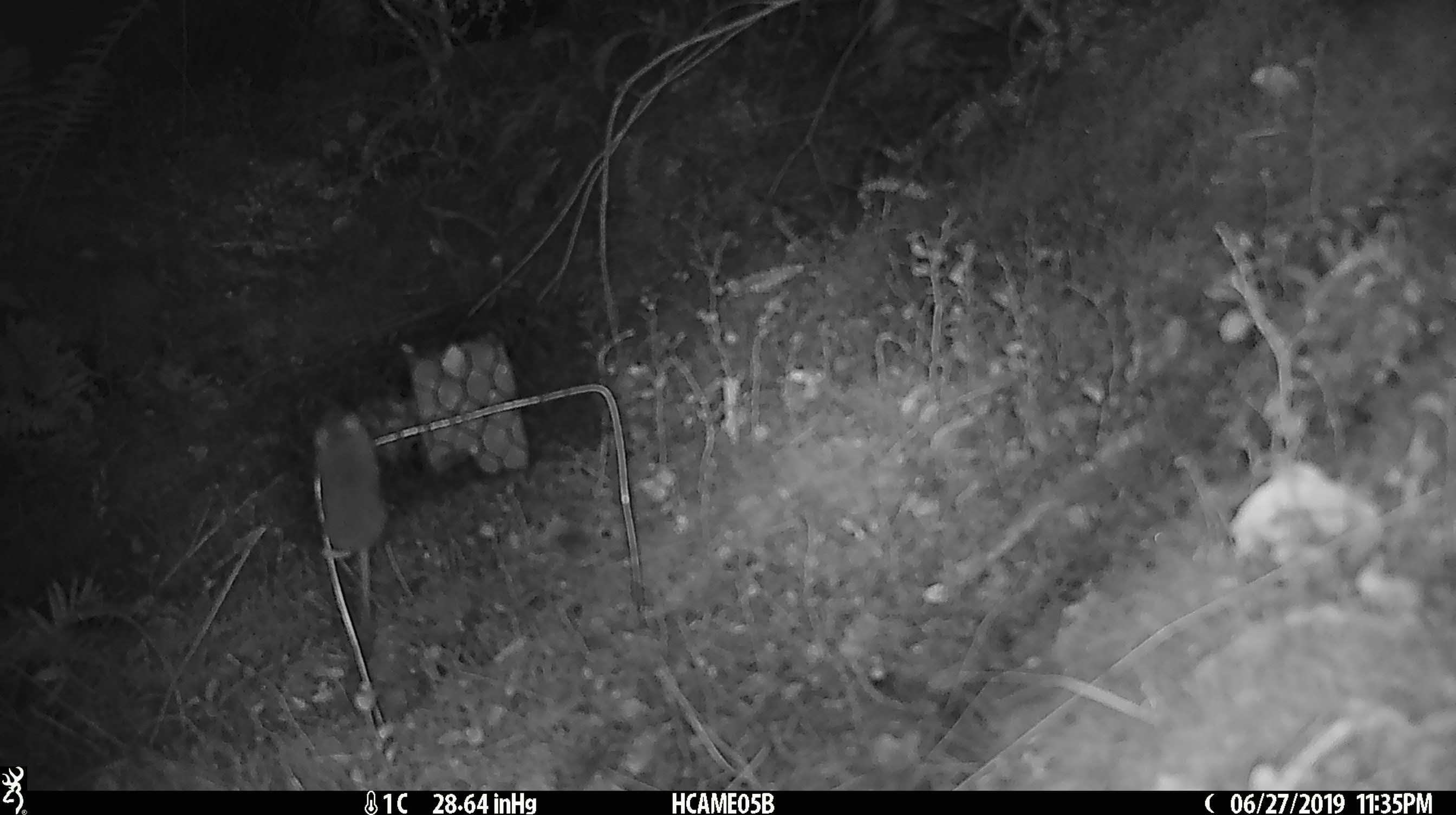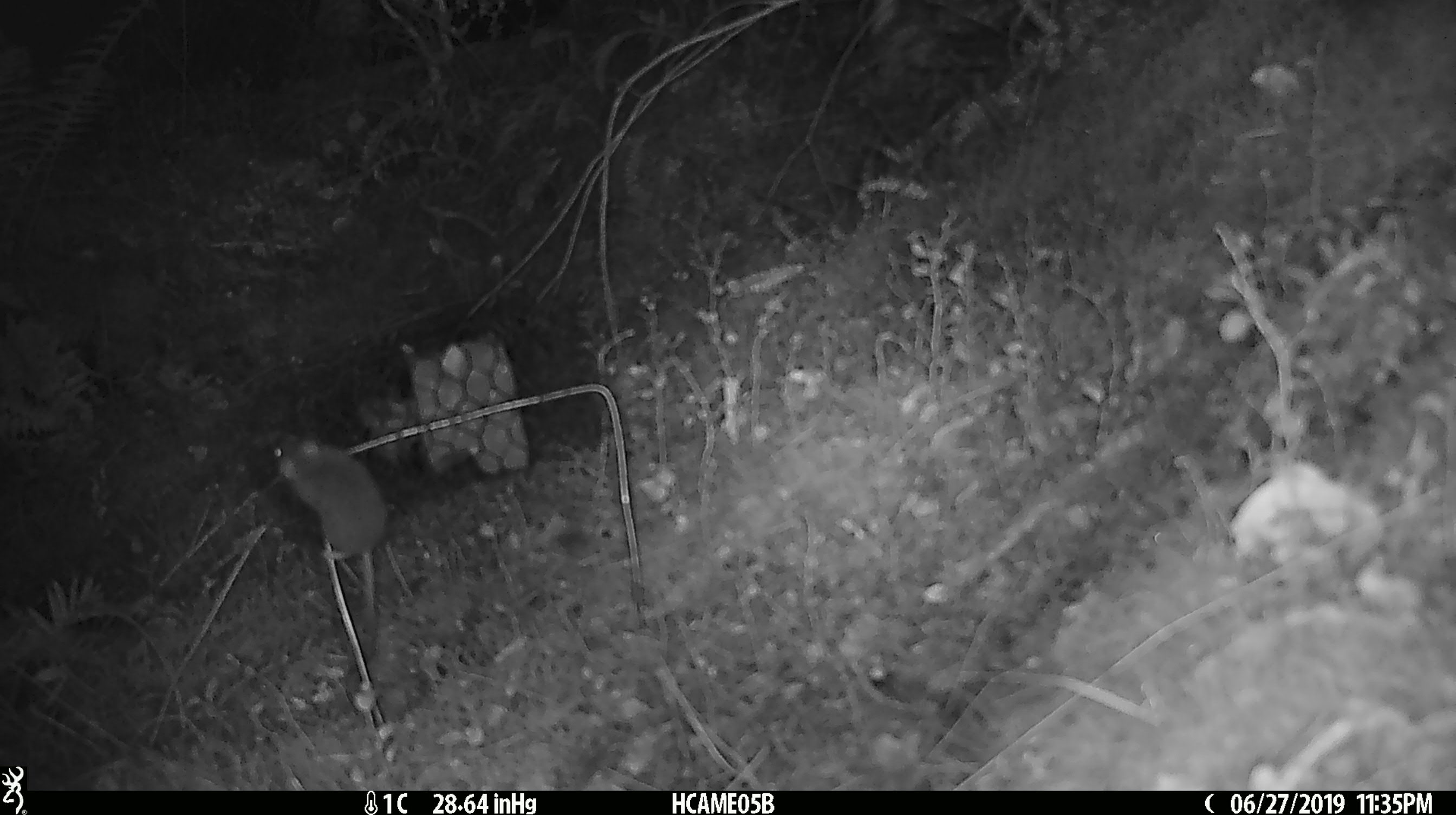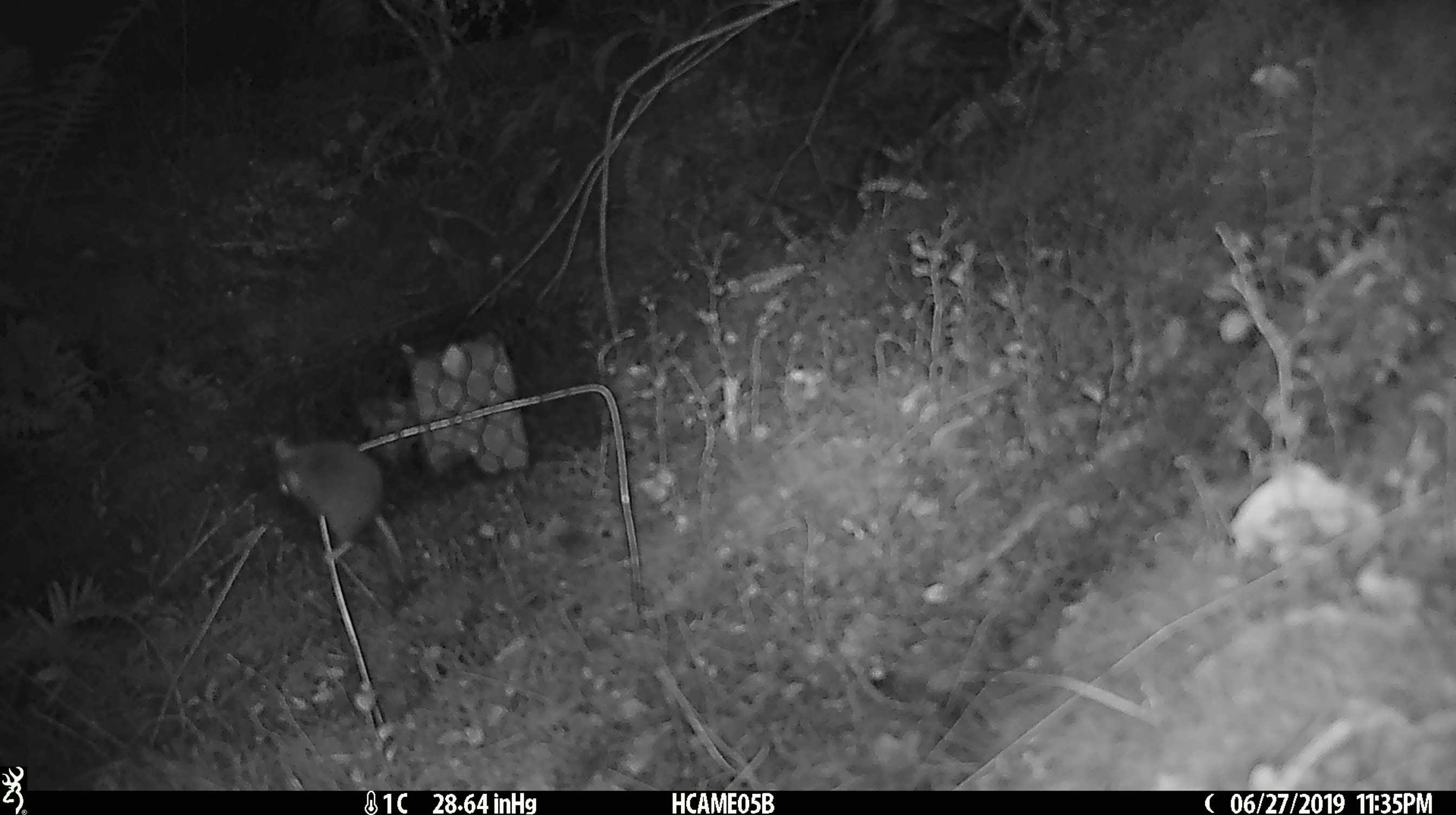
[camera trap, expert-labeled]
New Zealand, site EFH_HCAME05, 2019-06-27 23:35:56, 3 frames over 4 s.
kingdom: Animalia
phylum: Chordata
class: Mammalia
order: Rodentia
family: Muridae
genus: Mus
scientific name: Mus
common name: mouse